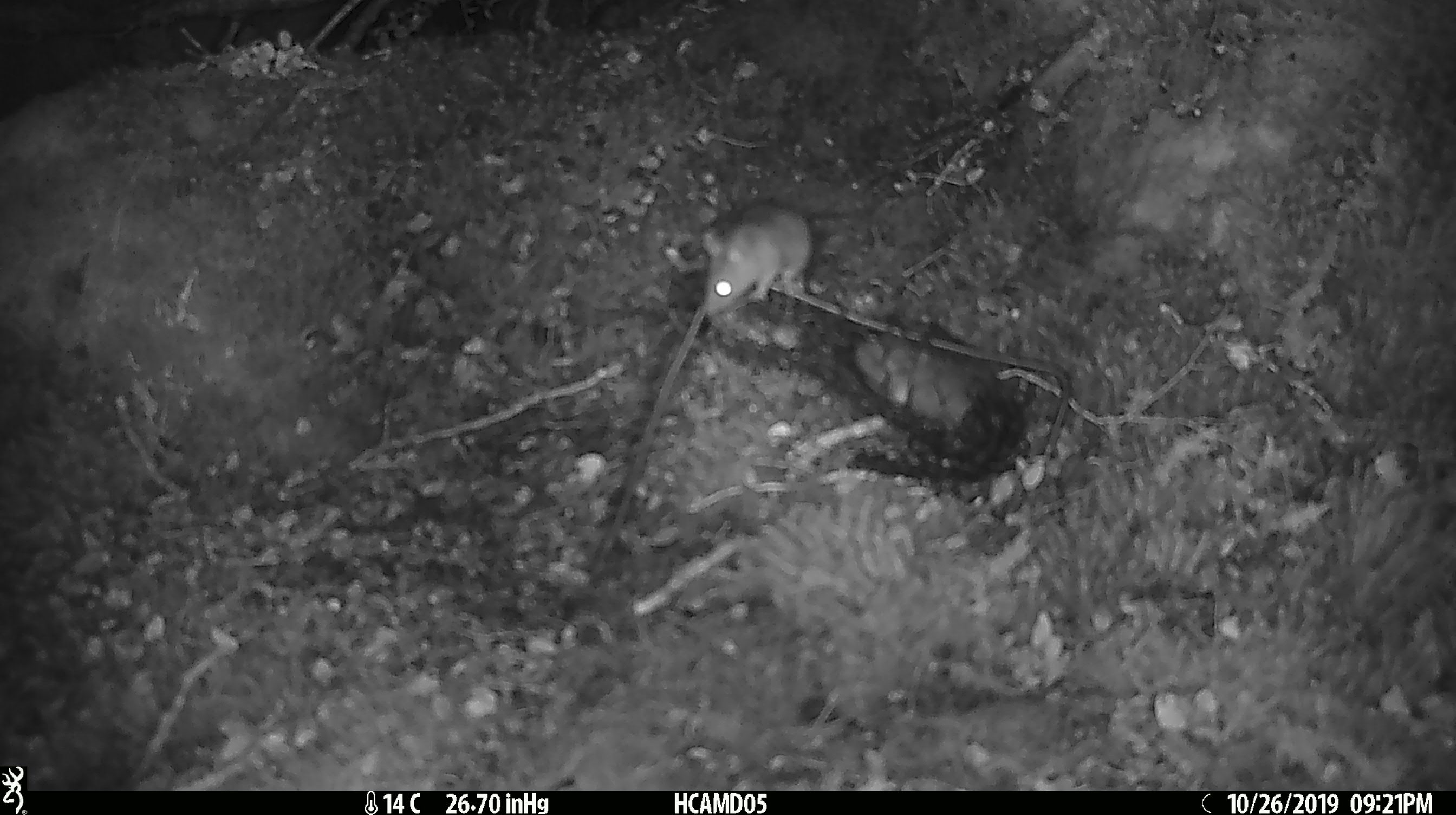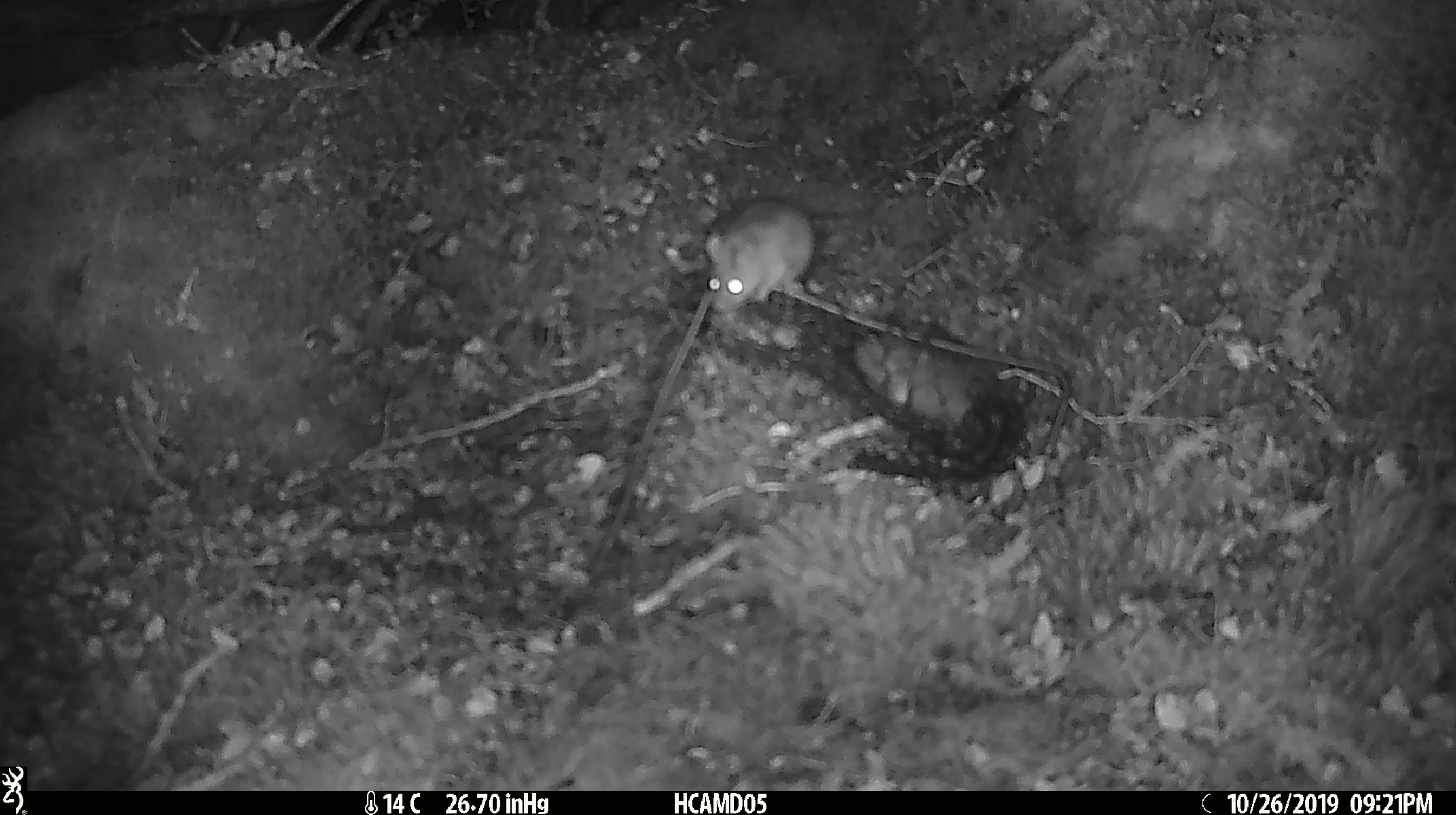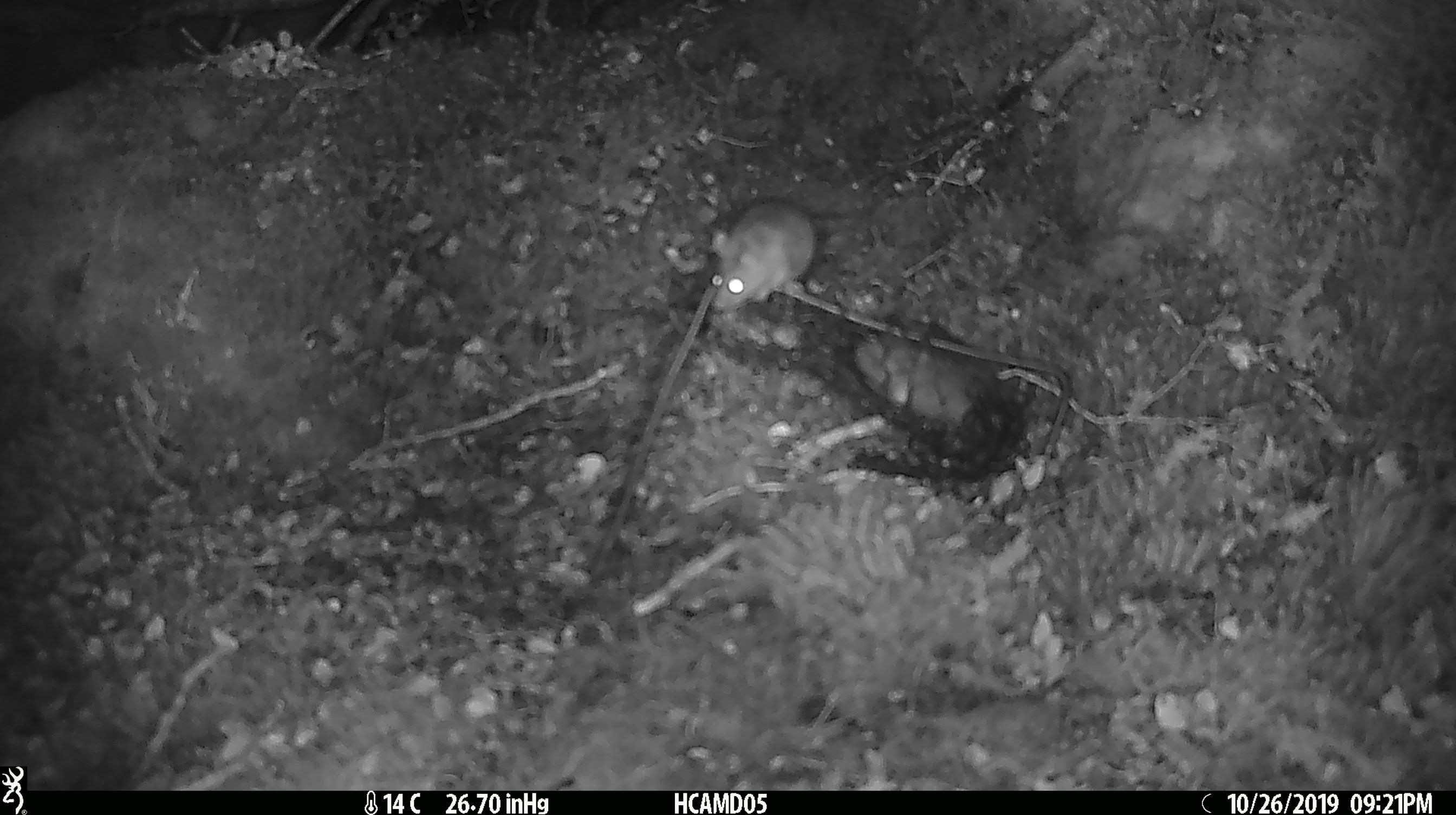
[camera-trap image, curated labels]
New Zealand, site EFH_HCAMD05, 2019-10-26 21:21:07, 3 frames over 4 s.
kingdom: Animalia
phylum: Chordata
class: Mammalia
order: Rodentia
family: Muridae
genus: Mus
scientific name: Mus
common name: mouse